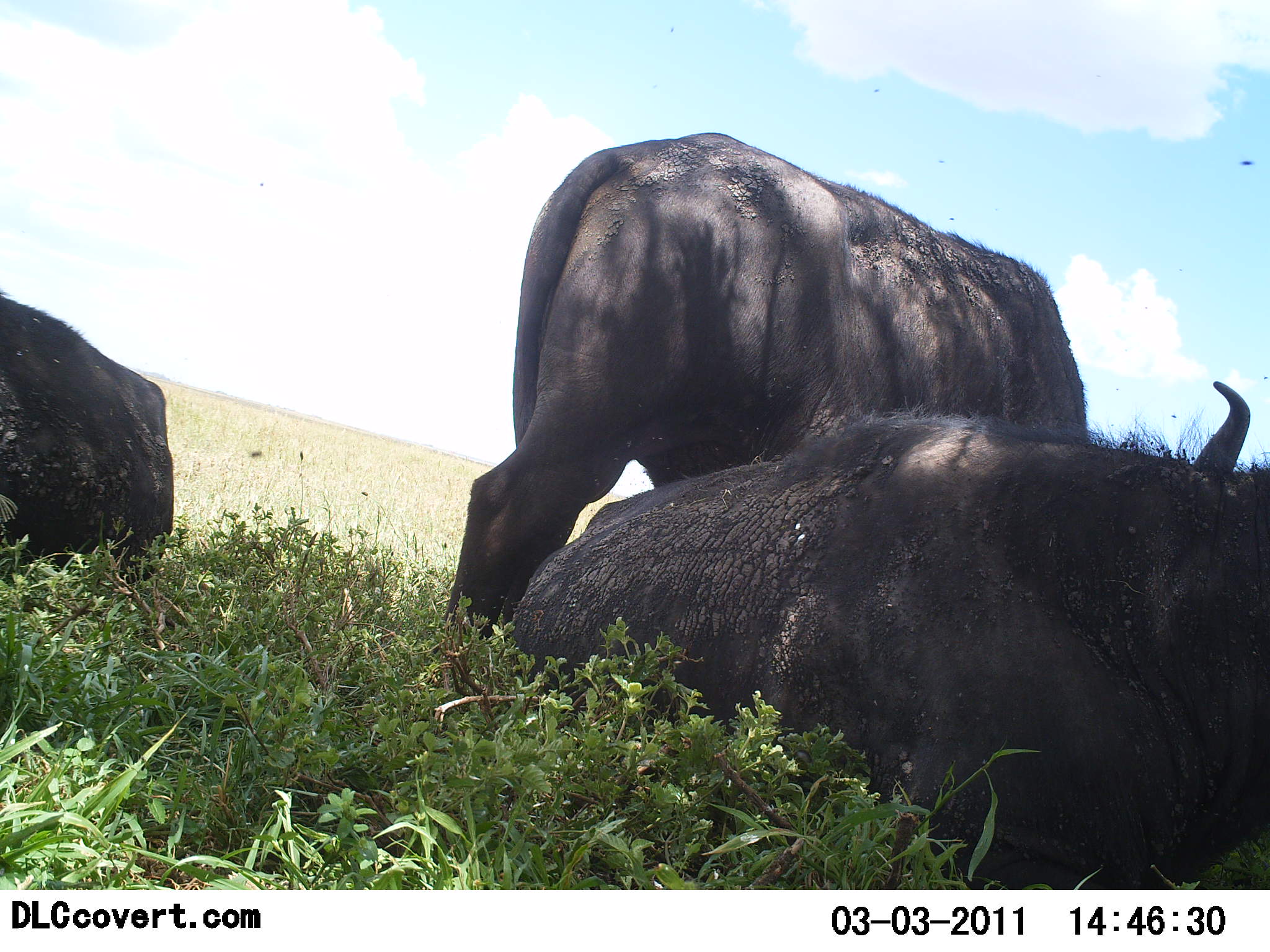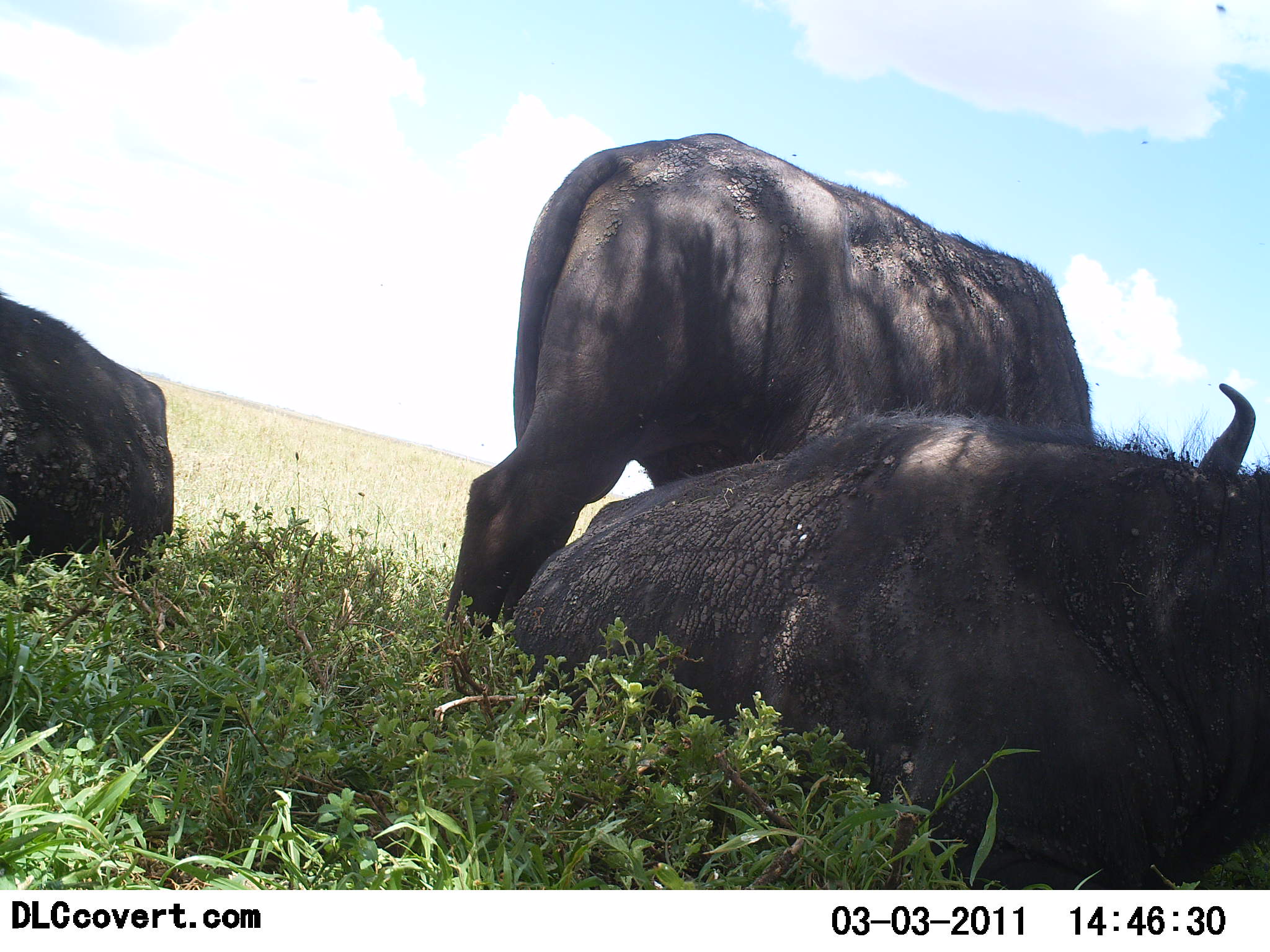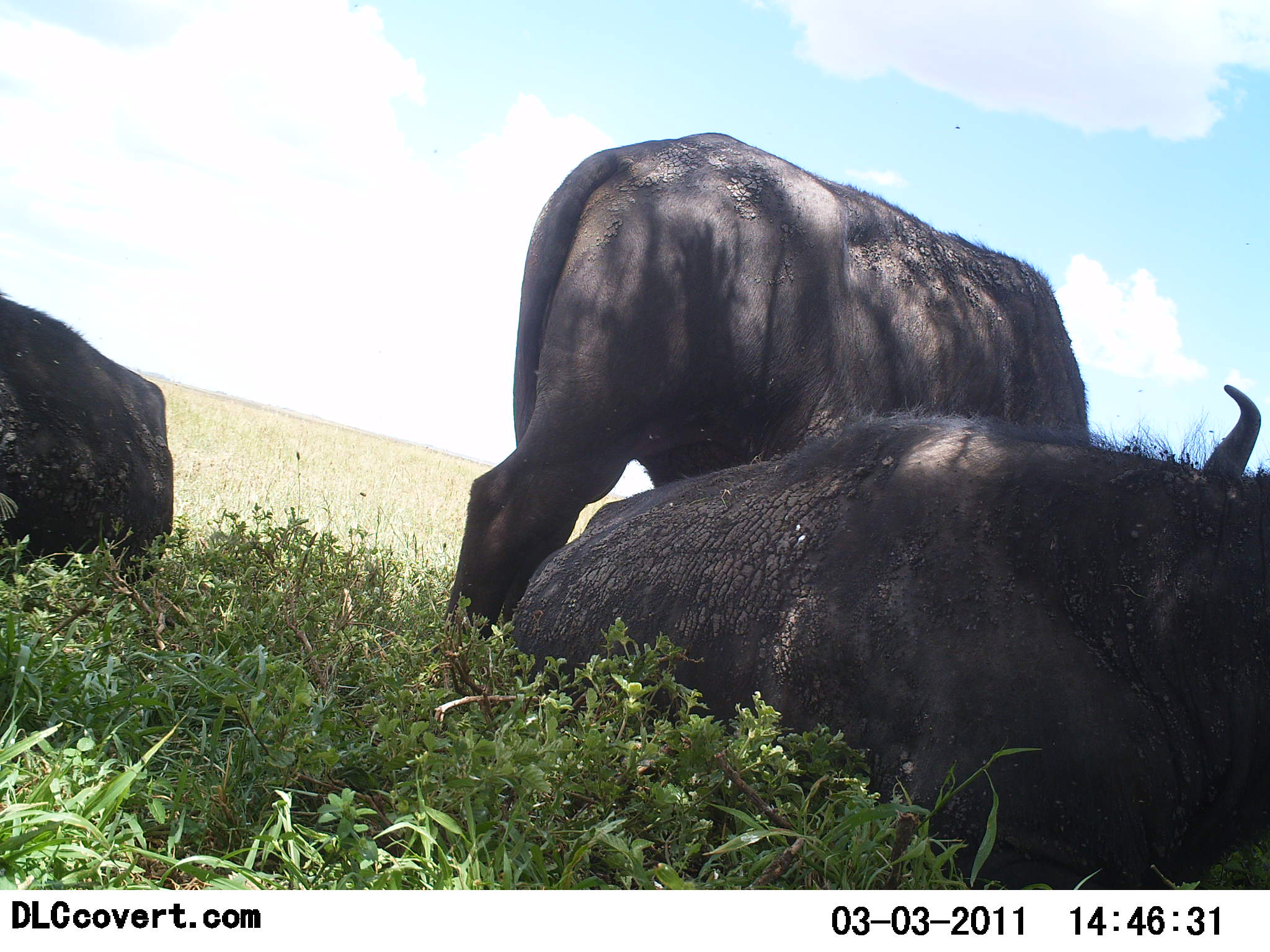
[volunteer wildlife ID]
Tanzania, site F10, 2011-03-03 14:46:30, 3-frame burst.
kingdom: Animalia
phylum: Chordata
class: Mammalia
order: Artiodactyla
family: Bovidae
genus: Syncerus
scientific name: Syncerus caffer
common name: cape buffalo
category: buffalo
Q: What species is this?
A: Buffalo (cape buffalo) (Syncerus caffer).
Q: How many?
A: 3.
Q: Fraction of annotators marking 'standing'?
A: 45%.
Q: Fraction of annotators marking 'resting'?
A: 100%.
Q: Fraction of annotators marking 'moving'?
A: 0%.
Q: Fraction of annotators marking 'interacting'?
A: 0%.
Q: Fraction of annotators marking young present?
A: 0%.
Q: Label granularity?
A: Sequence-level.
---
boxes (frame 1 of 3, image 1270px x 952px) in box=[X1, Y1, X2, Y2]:
animal: box=[434, 133, 1251, 657]; box=[507, 378, 1270, 890]; box=[0, 289, 175, 586]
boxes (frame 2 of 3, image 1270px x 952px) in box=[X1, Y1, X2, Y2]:
animal: box=[505, 381, 1270, 890]; box=[440, 131, 1103, 651]; box=[0, 290, 174, 588]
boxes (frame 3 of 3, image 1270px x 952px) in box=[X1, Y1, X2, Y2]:
animal: box=[505, 382, 1270, 890]; box=[442, 131, 1095, 650]; box=[0, 296, 174, 589]